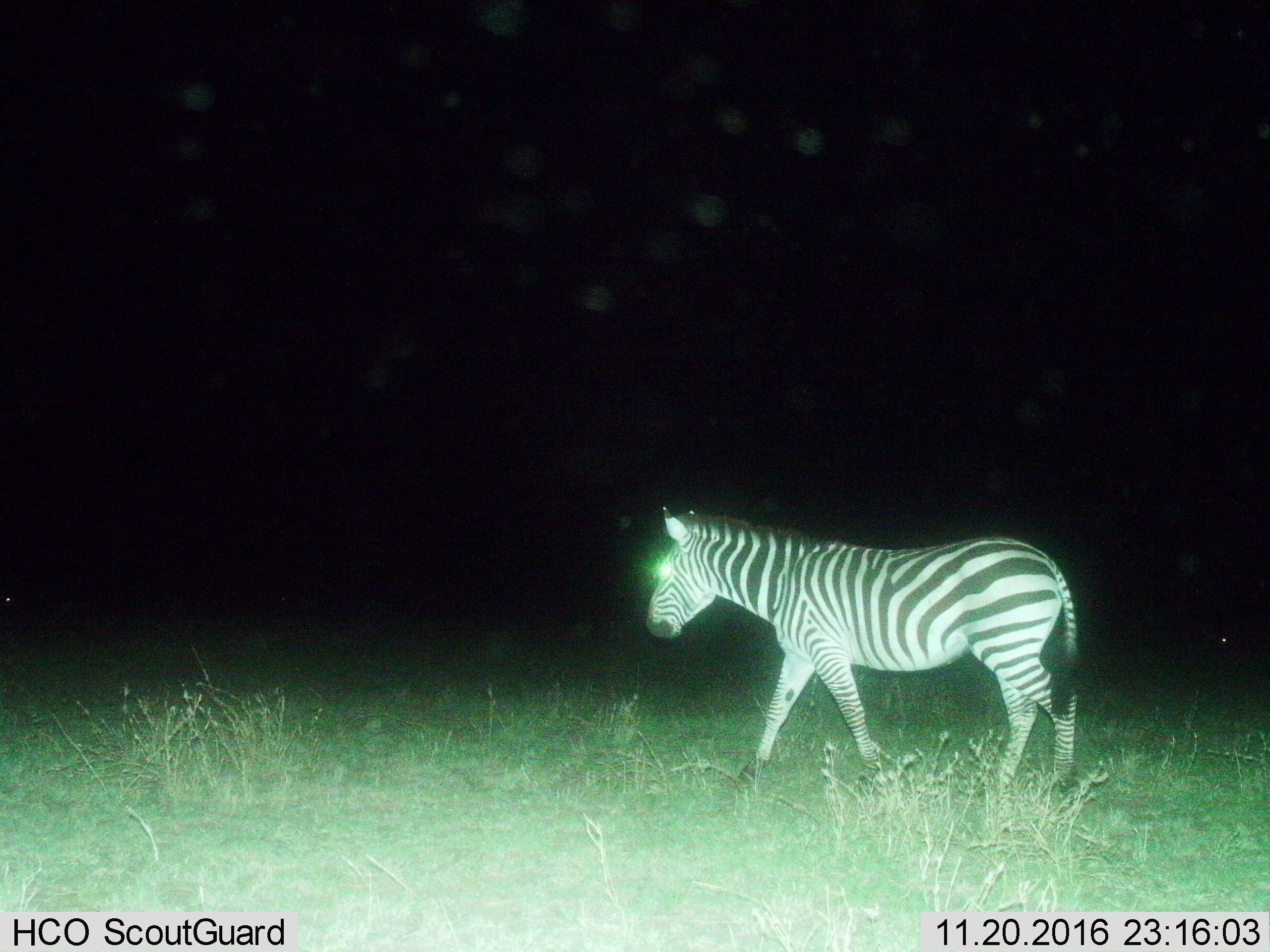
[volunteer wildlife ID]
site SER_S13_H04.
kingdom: Animalia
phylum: Chordata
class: Mammalia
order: Perissodactyla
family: Equidae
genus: Equus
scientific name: Equus quagga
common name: plains zebra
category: zebraplains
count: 1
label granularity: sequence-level